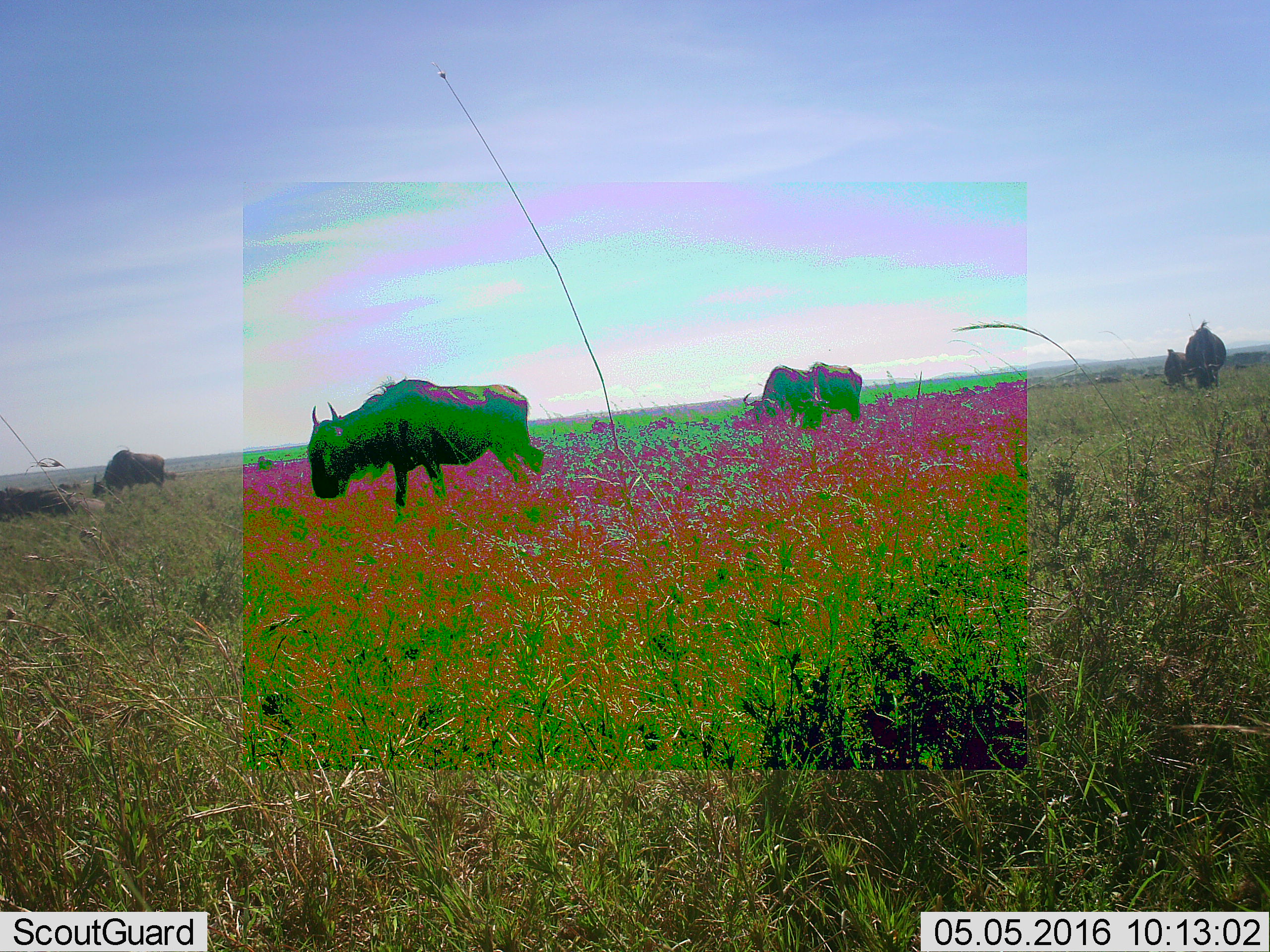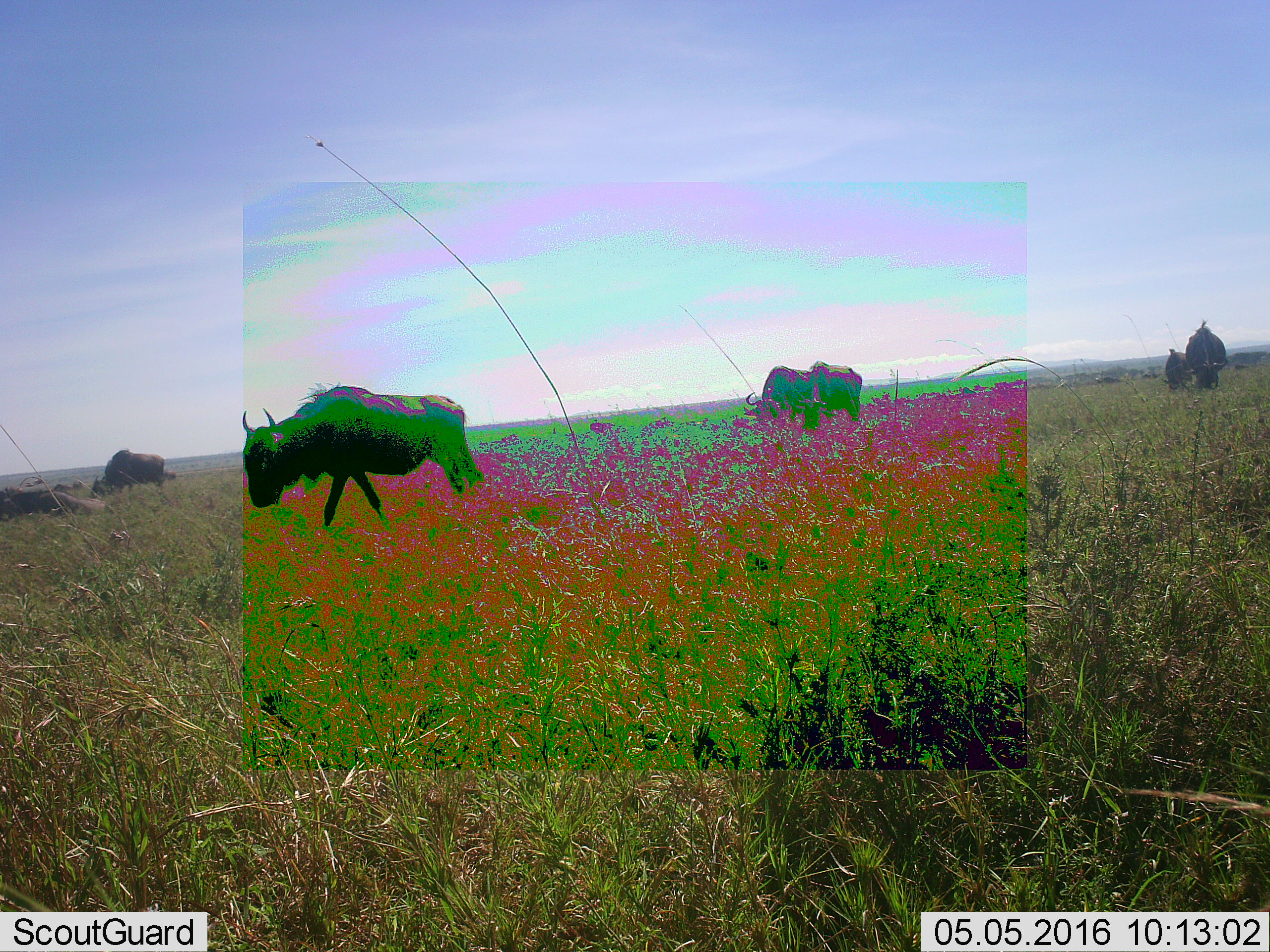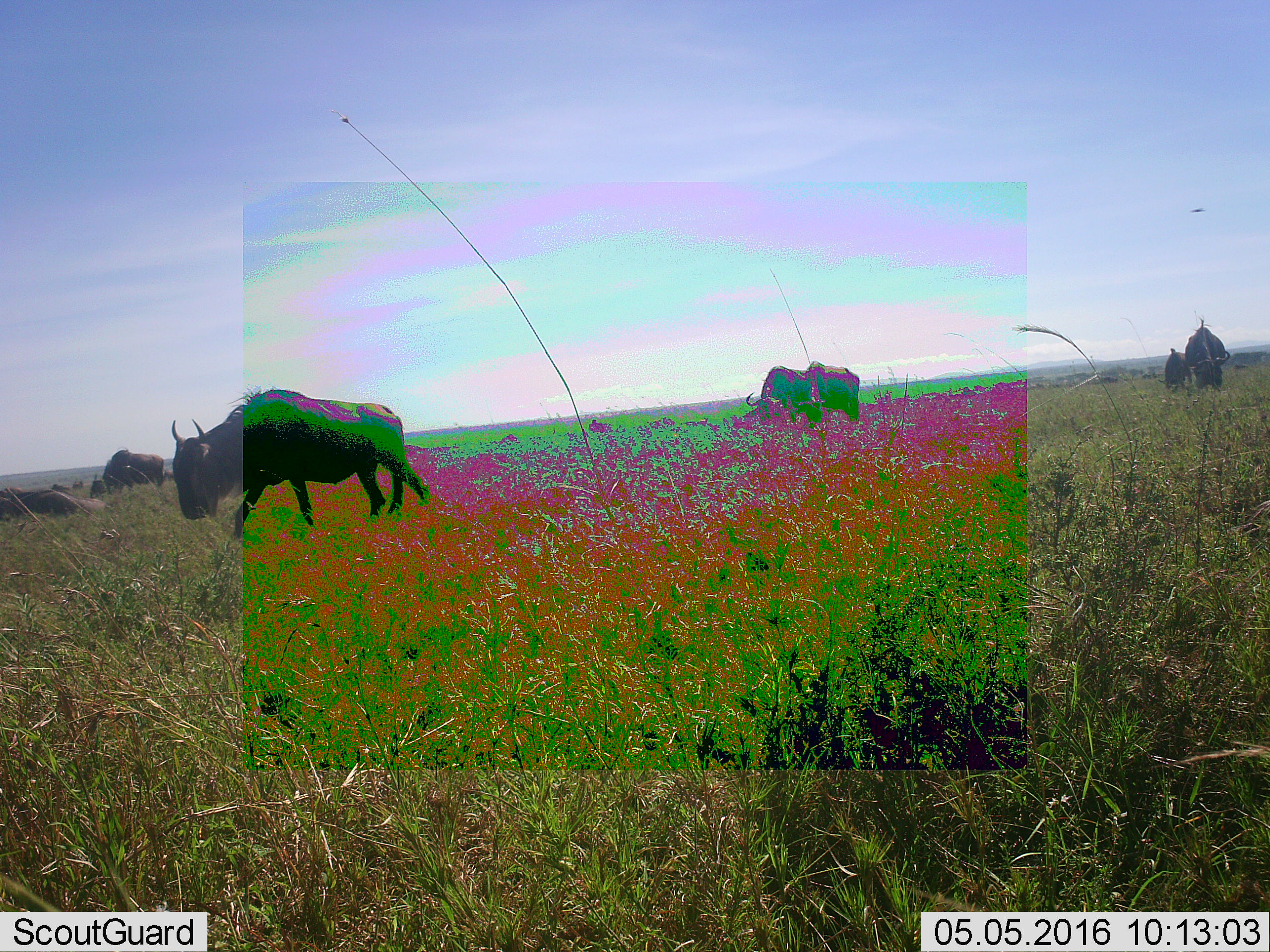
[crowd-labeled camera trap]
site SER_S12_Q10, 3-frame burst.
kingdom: Animalia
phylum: Chordata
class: Mammalia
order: Artiodactyla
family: Bovidae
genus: Connochaetes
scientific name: Connochaetes taurinus taurinus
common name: blue wildebeest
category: wildebeestblue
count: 6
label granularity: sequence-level